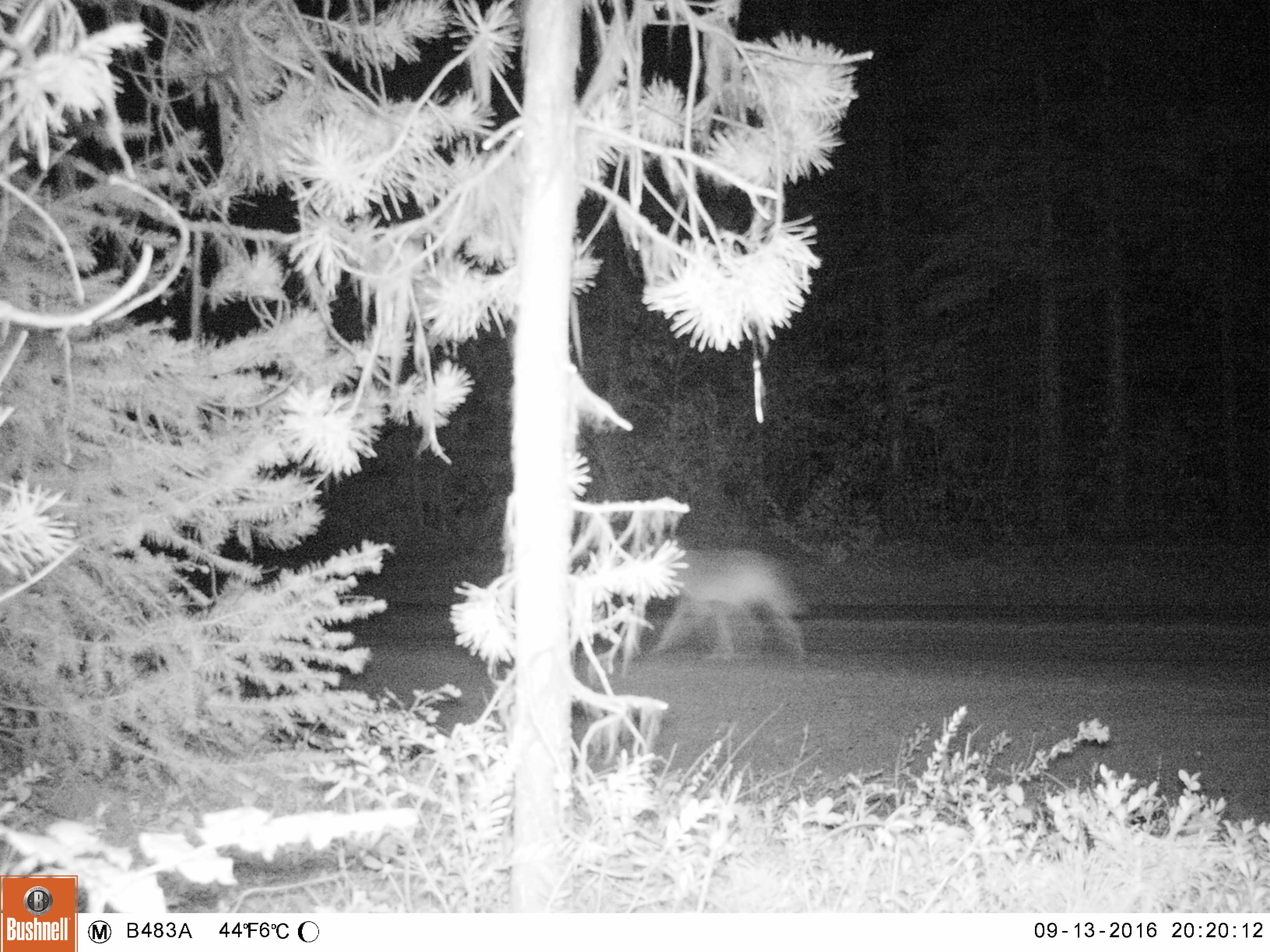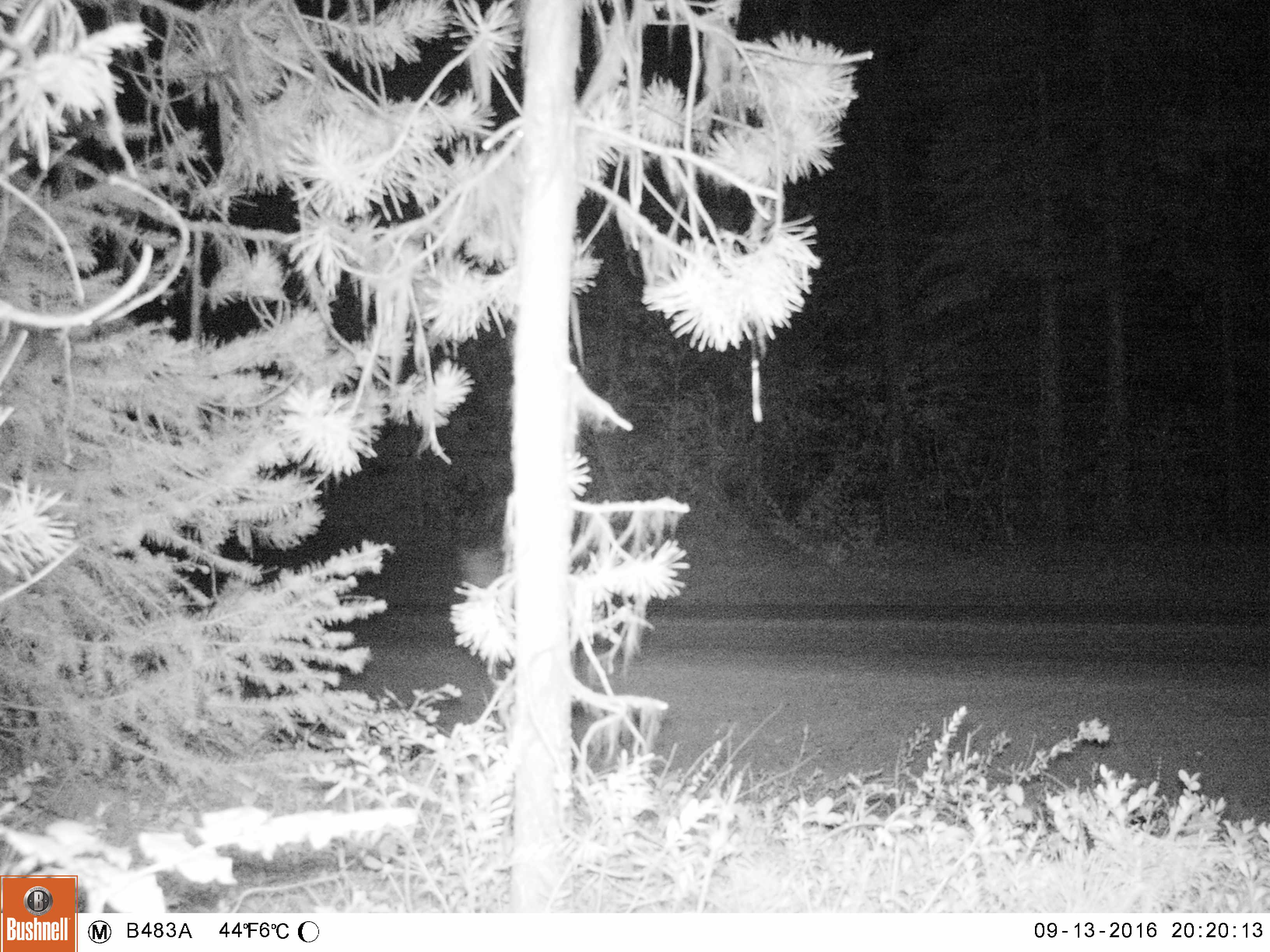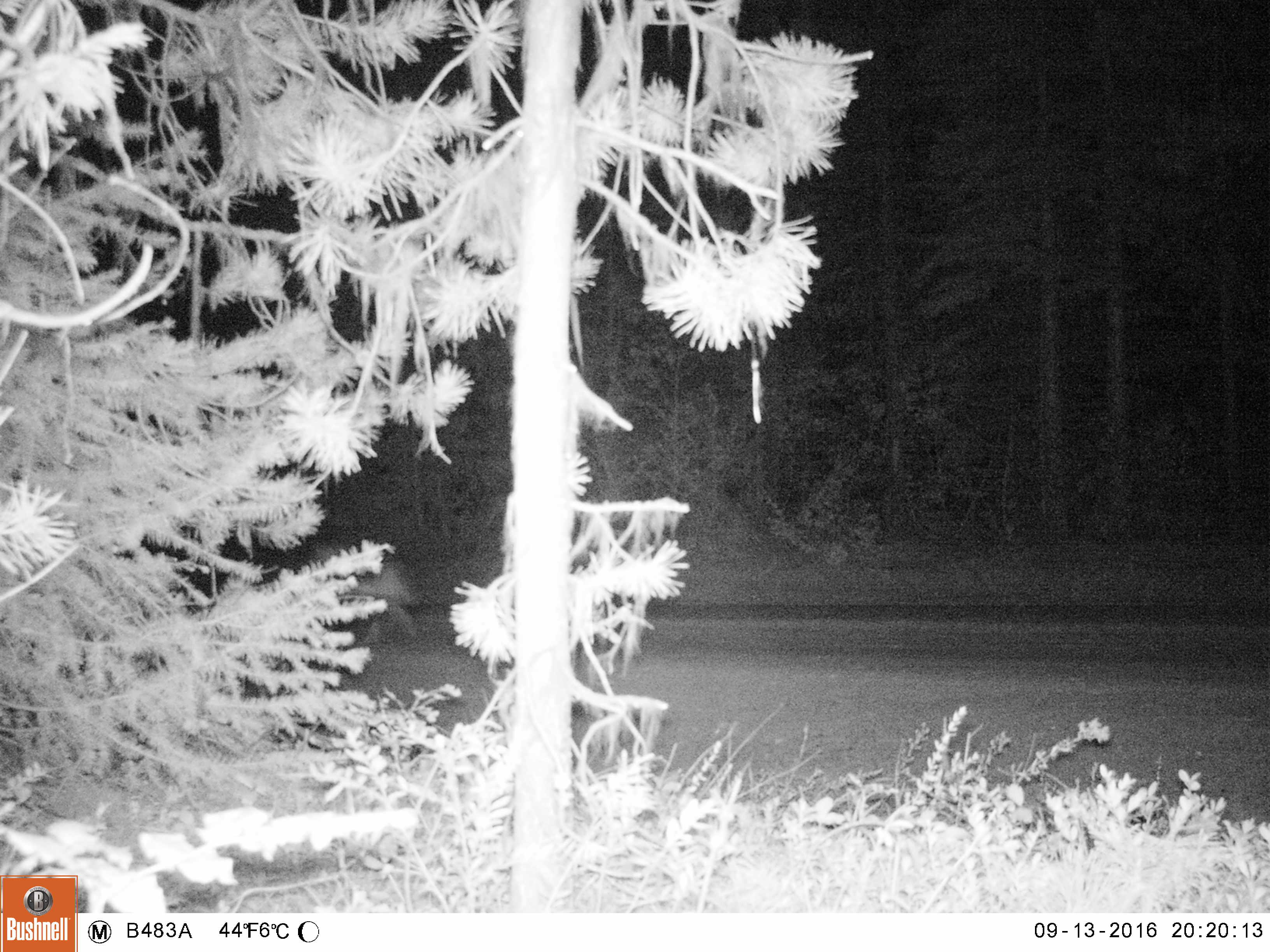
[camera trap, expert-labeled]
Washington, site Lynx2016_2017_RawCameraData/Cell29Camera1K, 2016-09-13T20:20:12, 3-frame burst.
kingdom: Animalia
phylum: Chordata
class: Mammalia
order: Carnivora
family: Canidae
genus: Canis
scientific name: Canis latrans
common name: coyote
Canis latrans (coyote). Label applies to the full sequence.